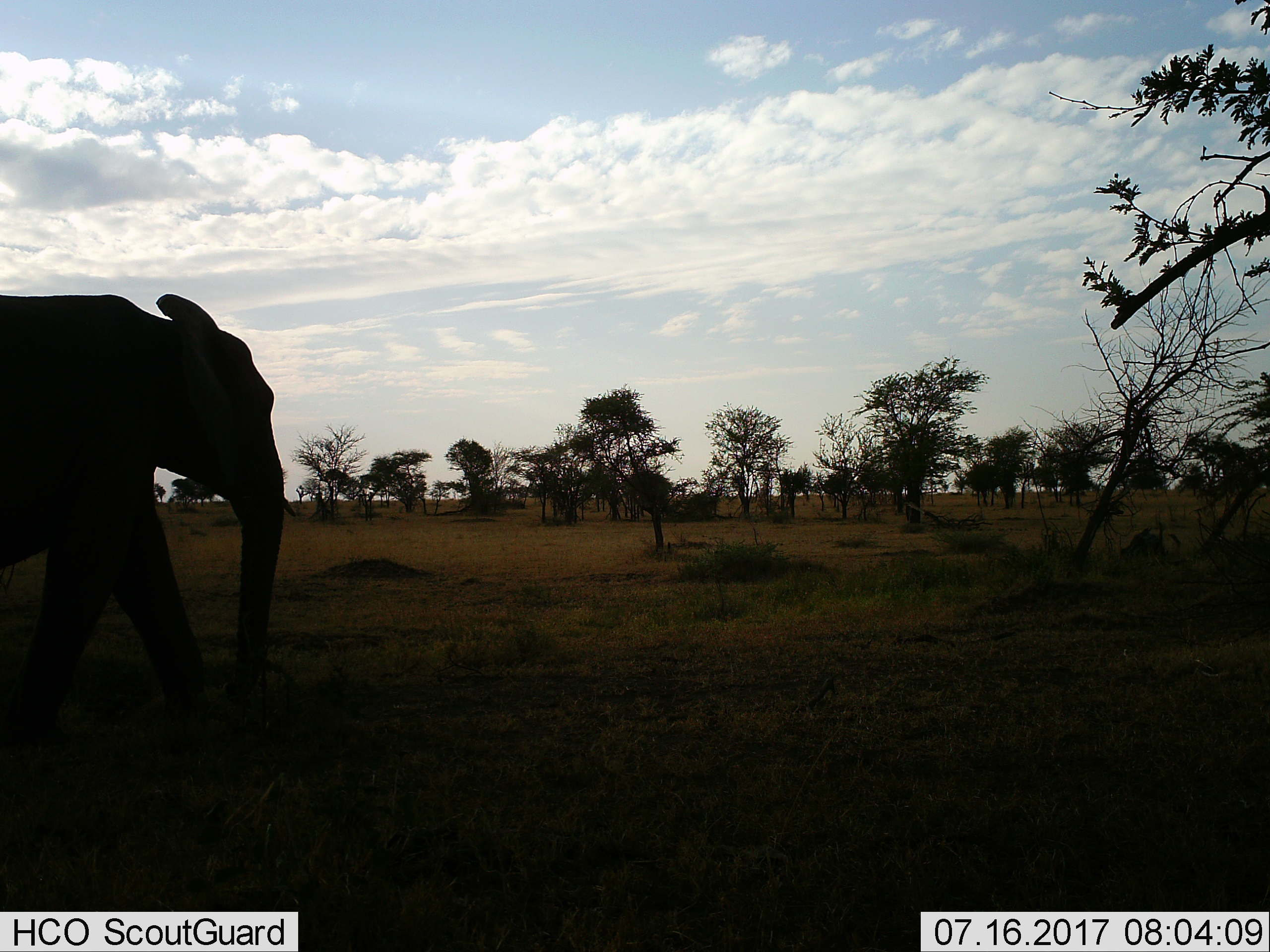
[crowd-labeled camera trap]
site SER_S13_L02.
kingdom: Animalia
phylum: Chordata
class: Mammalia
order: Proboscidea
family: Elephantidae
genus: Loxodonta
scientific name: Loxodonta africana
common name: african bush elephant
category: elephant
Elephant (african bush elephant) (Loxodonta africana), count 1. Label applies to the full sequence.